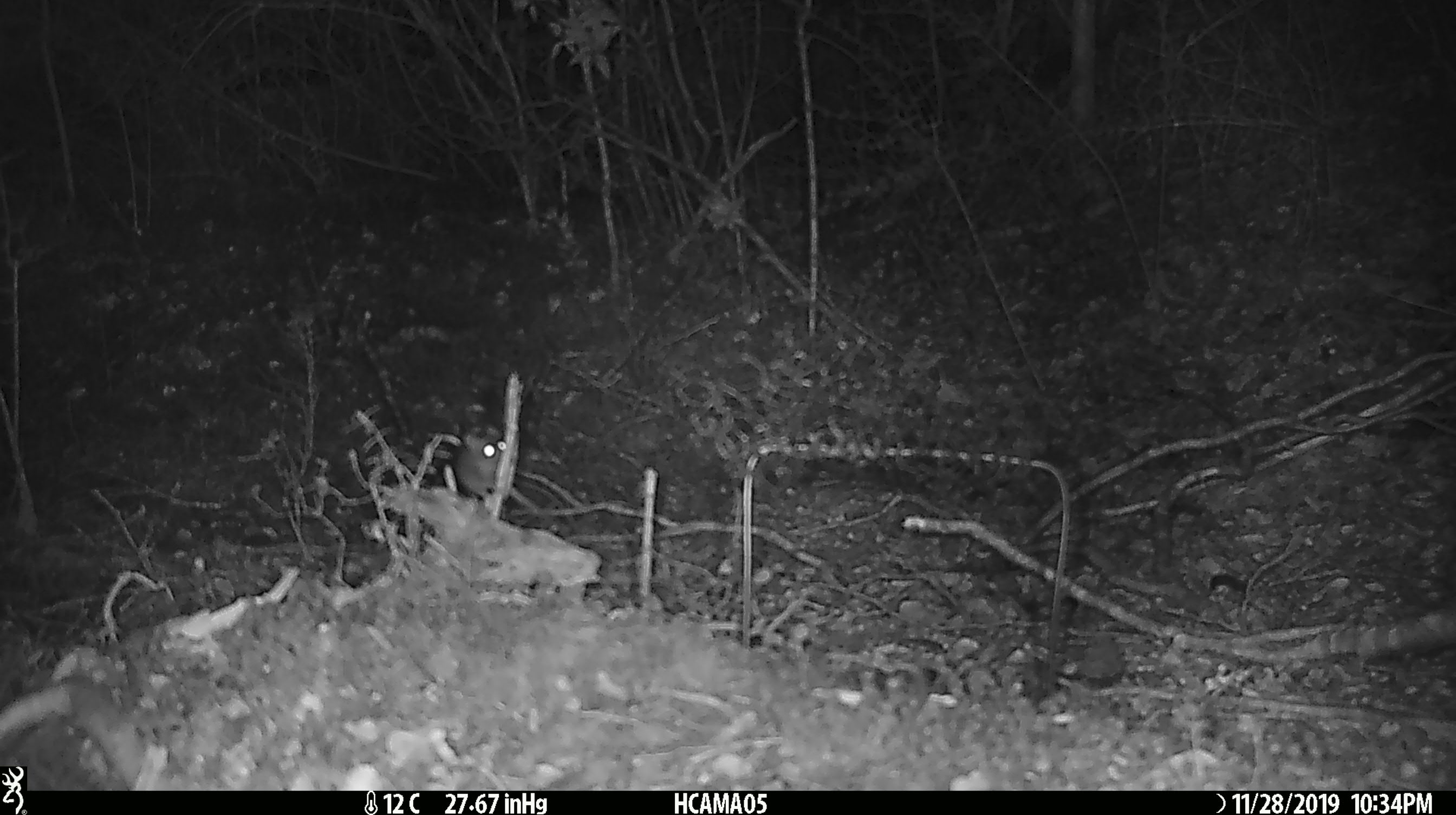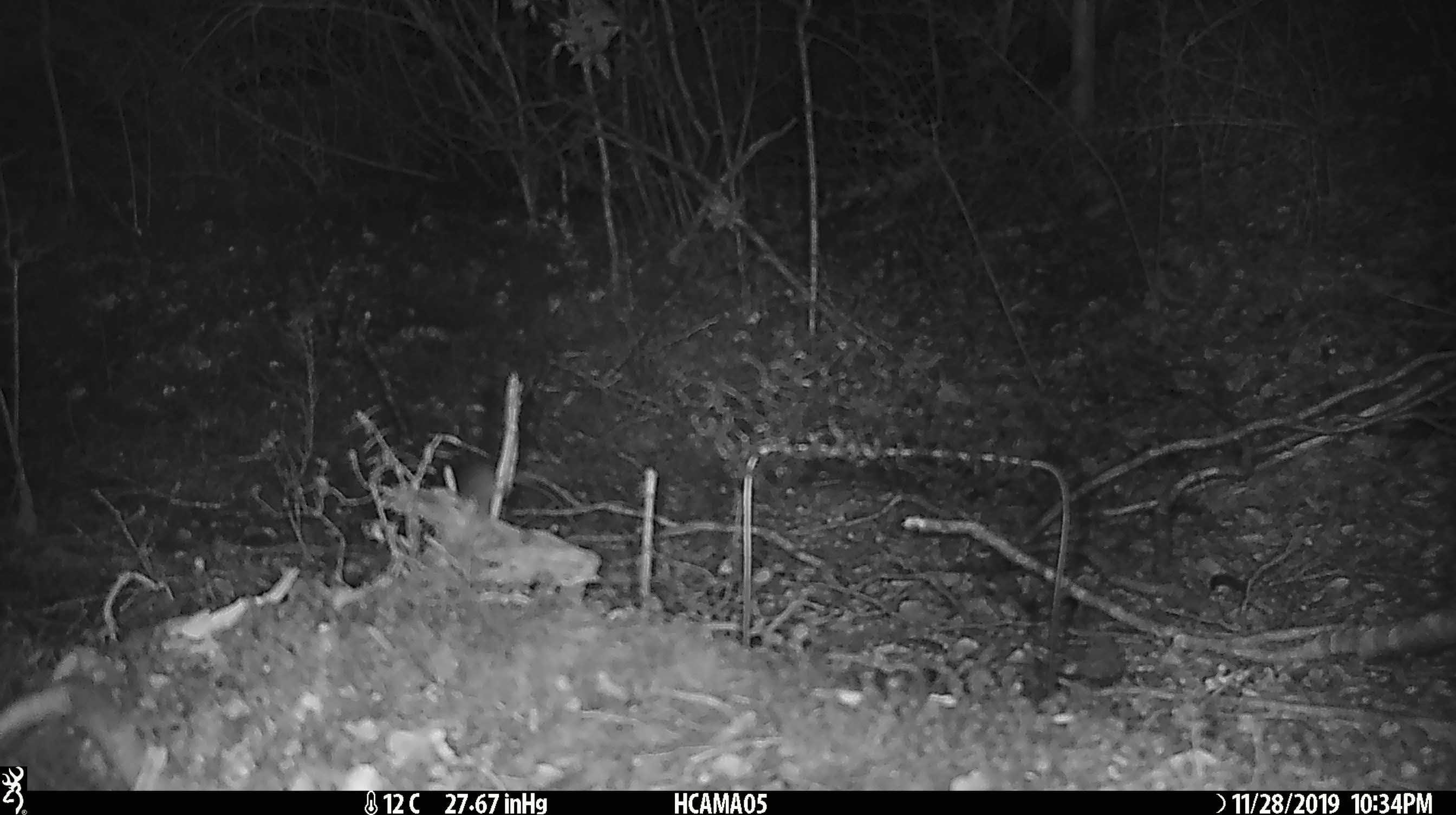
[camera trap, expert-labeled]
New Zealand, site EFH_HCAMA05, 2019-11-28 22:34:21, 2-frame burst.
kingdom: Animalia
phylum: Chordata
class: Mammalia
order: Rodentia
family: Muridae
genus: Mus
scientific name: Mus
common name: mouse